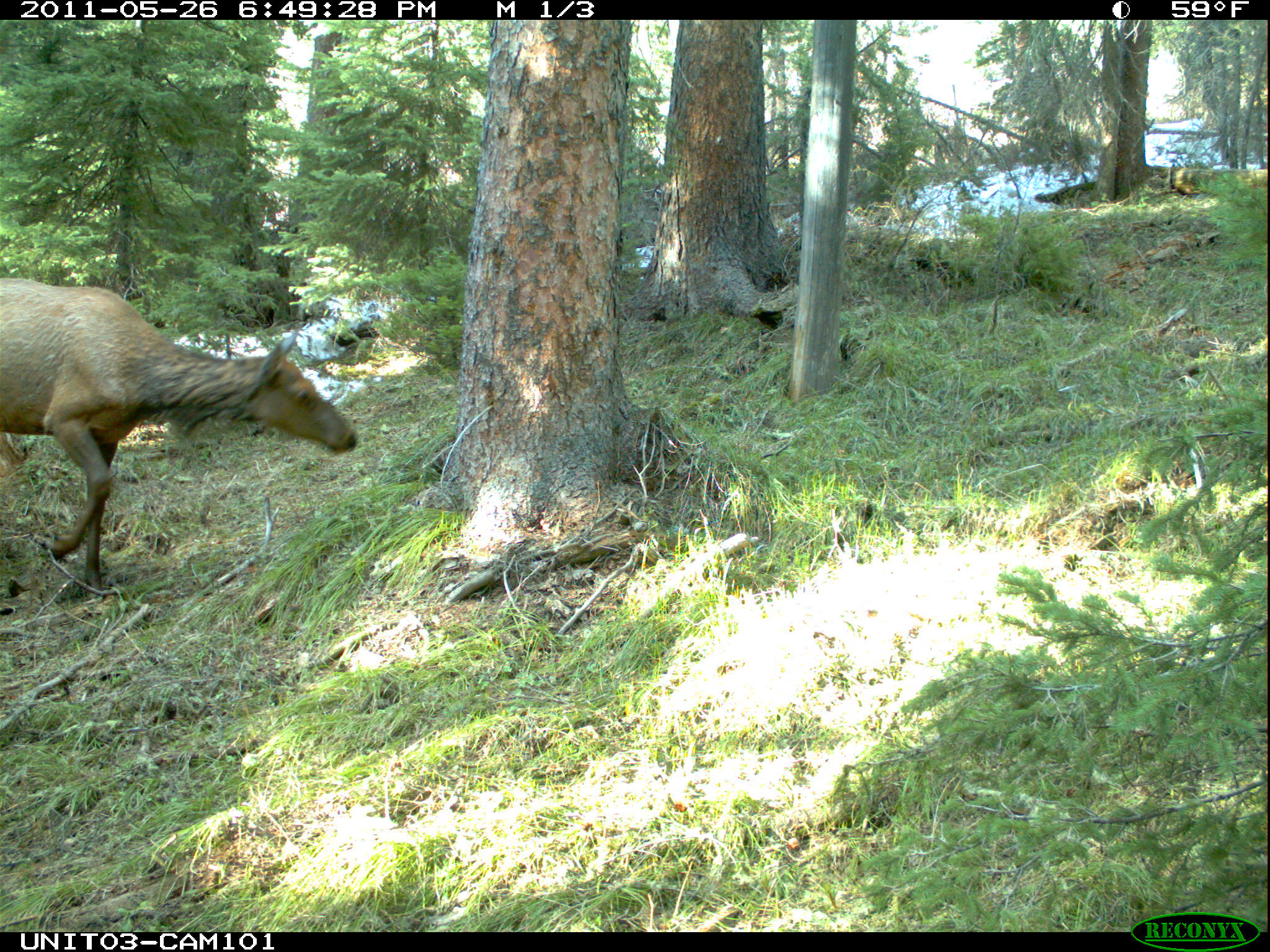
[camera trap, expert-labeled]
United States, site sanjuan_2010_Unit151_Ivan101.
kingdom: Animalia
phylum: Chordata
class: Mammalia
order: Artiodactyla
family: Cervidae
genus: Cervus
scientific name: Cervus elaphus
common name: red deer